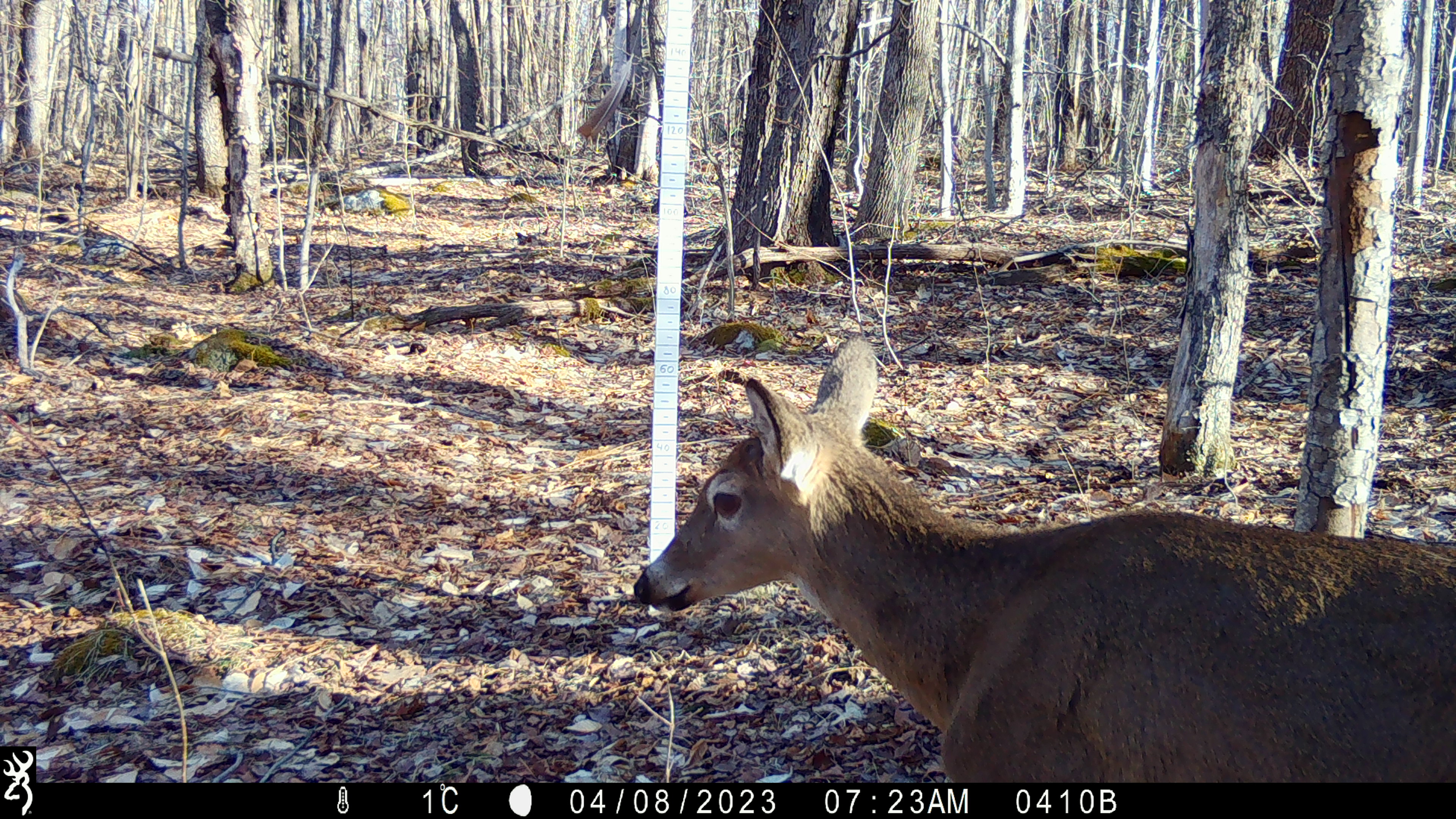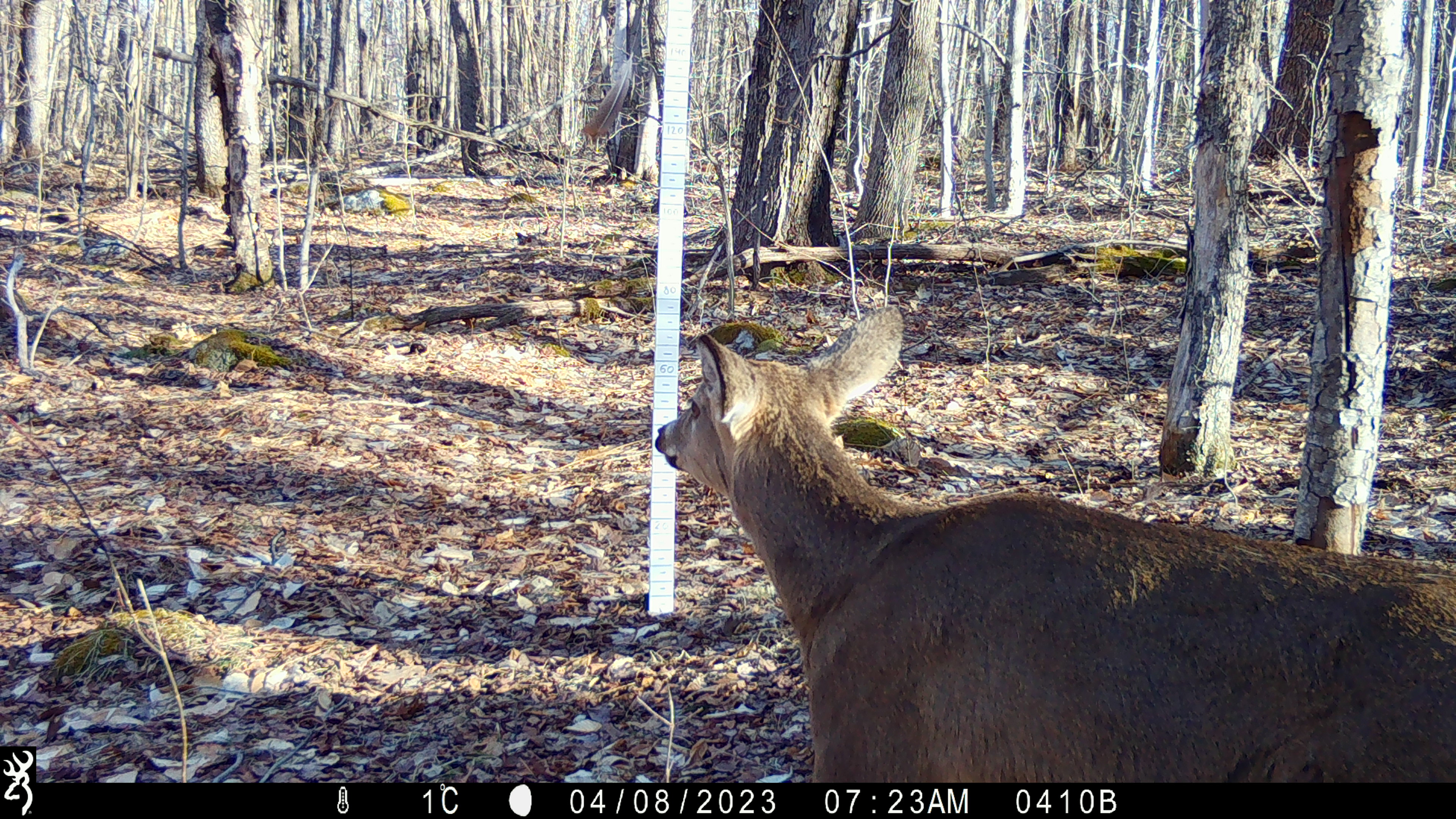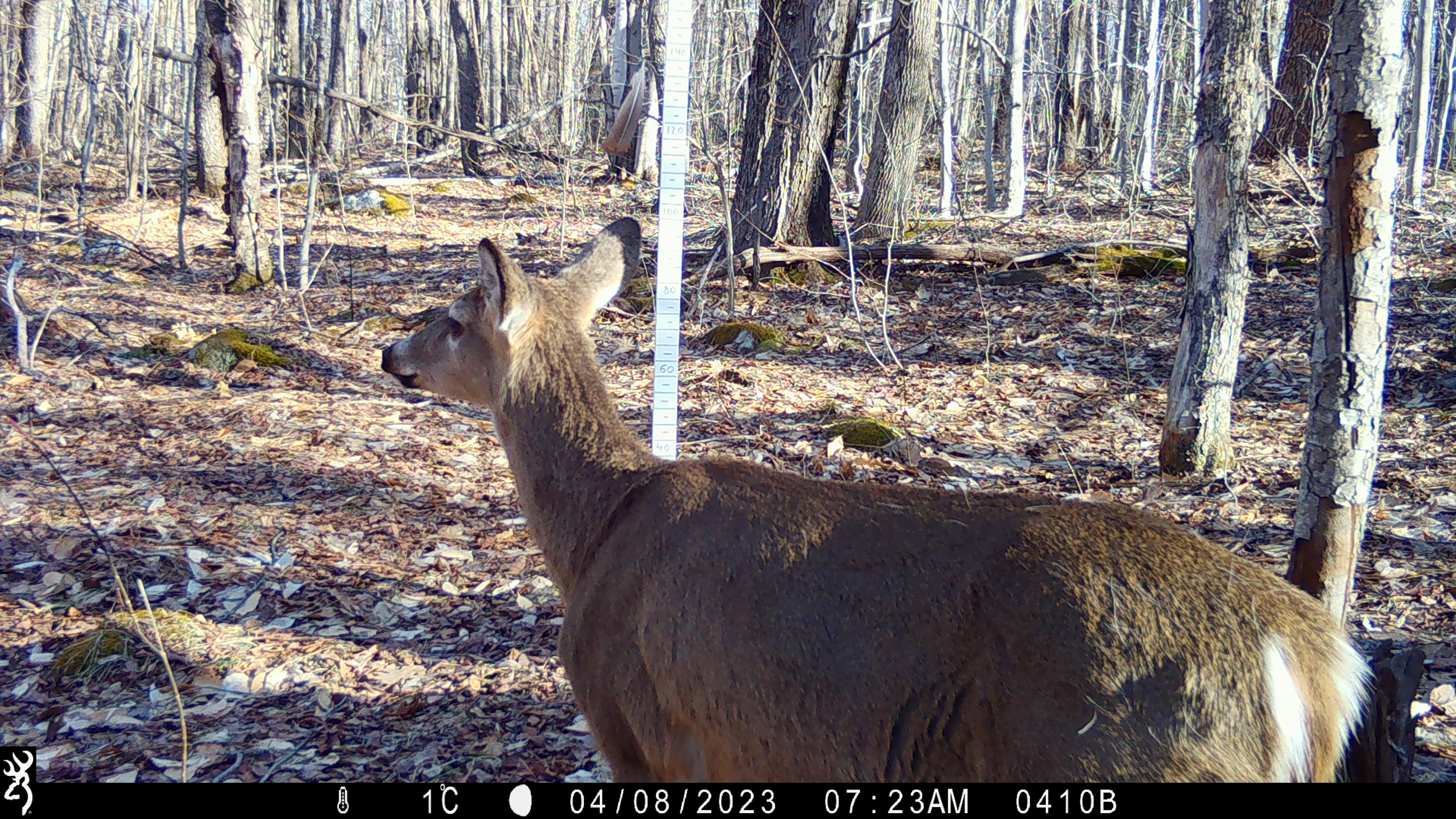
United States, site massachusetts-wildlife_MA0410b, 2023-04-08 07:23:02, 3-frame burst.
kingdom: Animalia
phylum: Chordata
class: Mammalia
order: Artiodactyla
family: Cervidae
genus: Odocoileus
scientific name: Odocoileus virginianus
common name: white-tailed deer